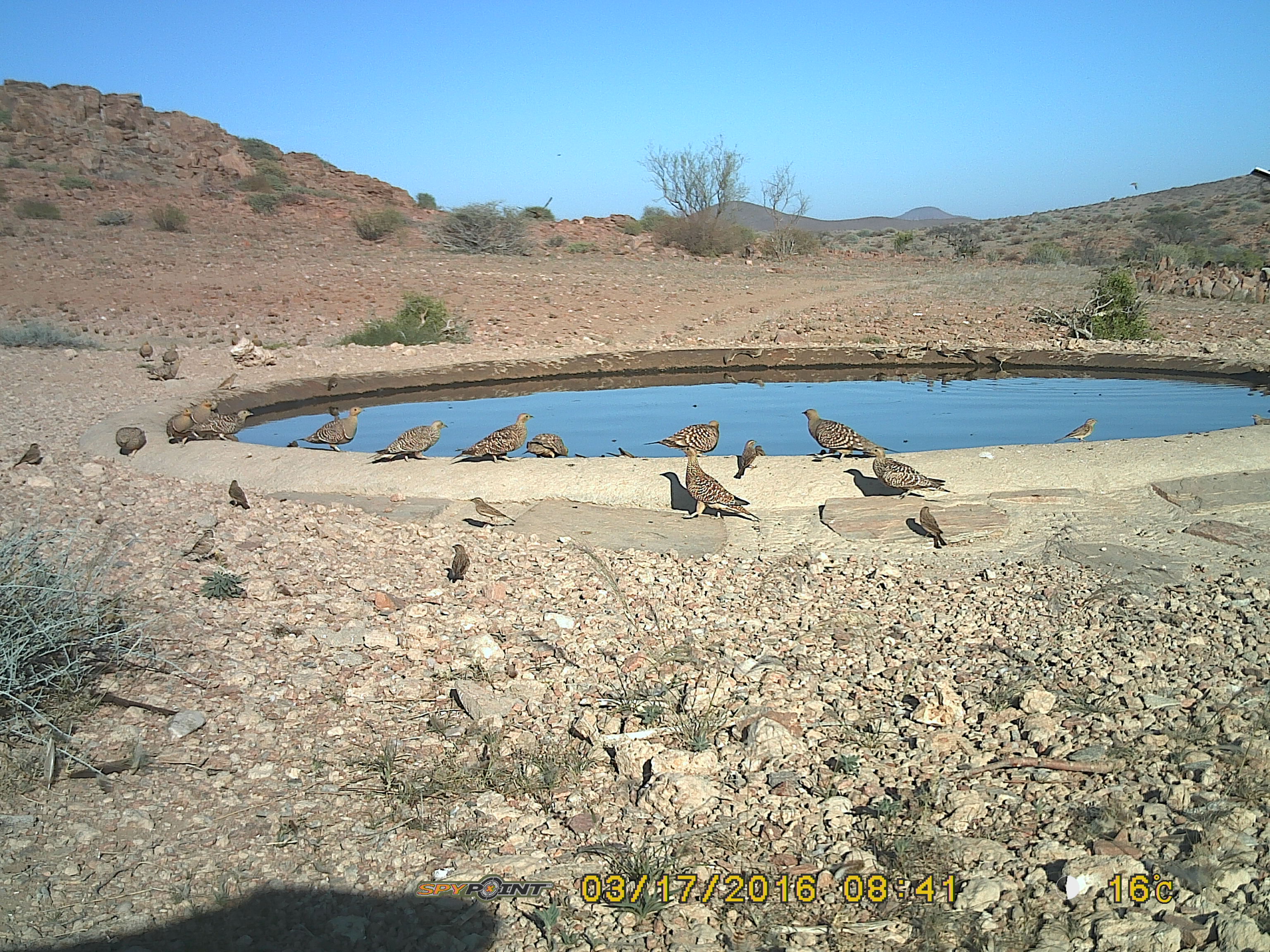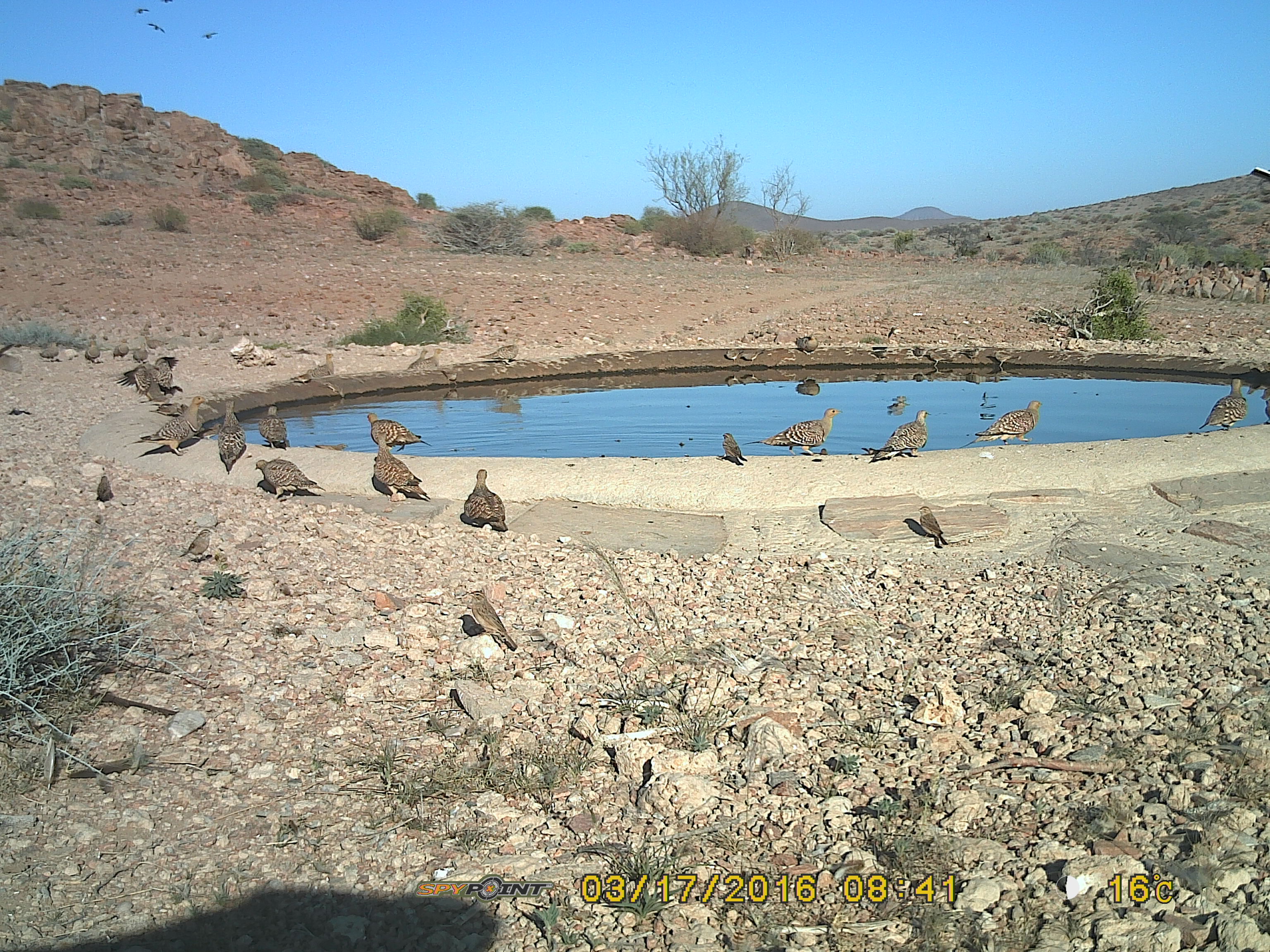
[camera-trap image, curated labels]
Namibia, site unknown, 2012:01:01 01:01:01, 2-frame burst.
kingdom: Animalia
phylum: Chordata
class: Aves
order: Pterocliformes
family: Pteroclidae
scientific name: Pteroclidae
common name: sandgrouse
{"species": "Pteroclidae (sandgrouse)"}